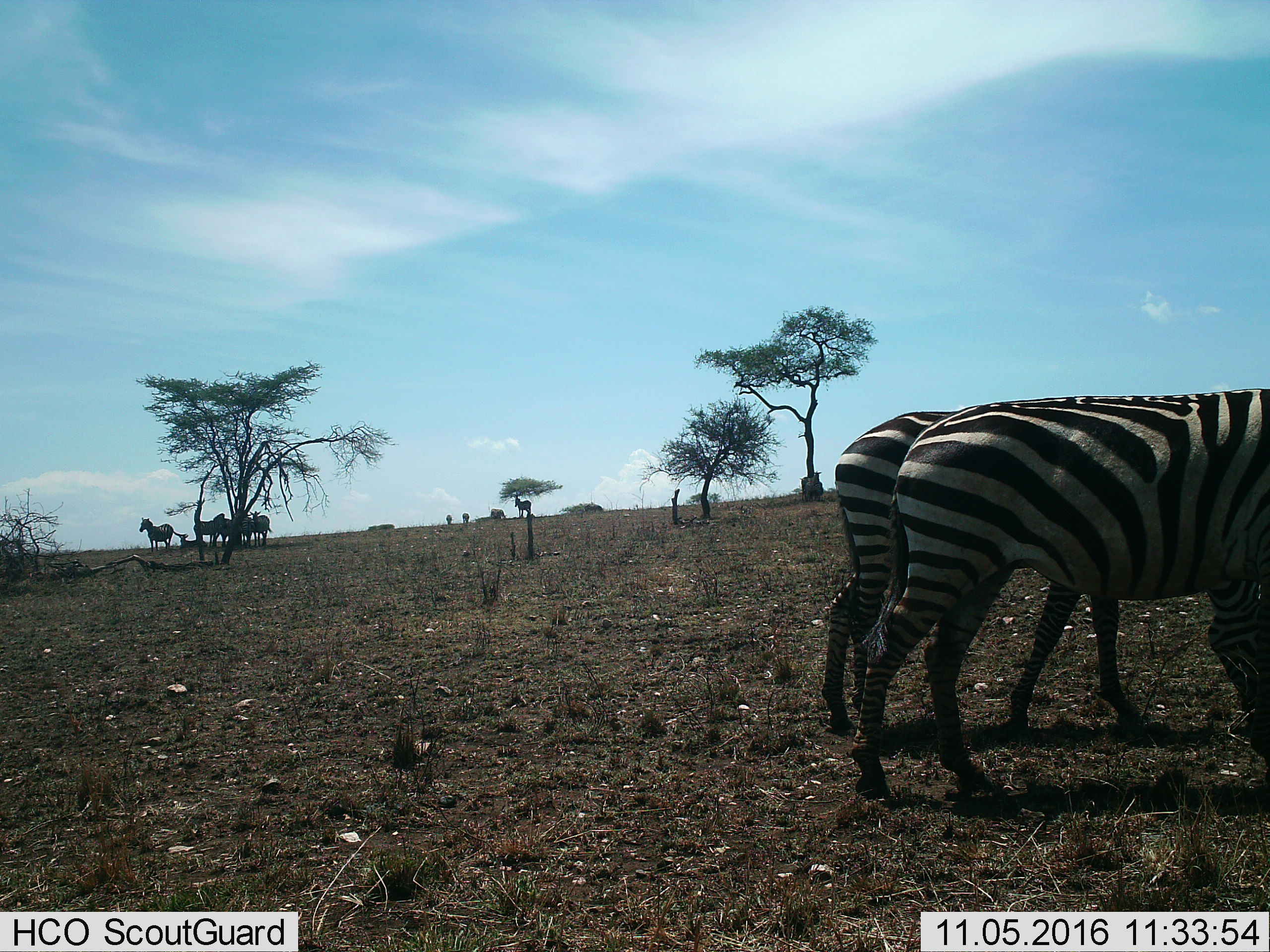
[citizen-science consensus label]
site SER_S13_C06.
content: unidentified animal